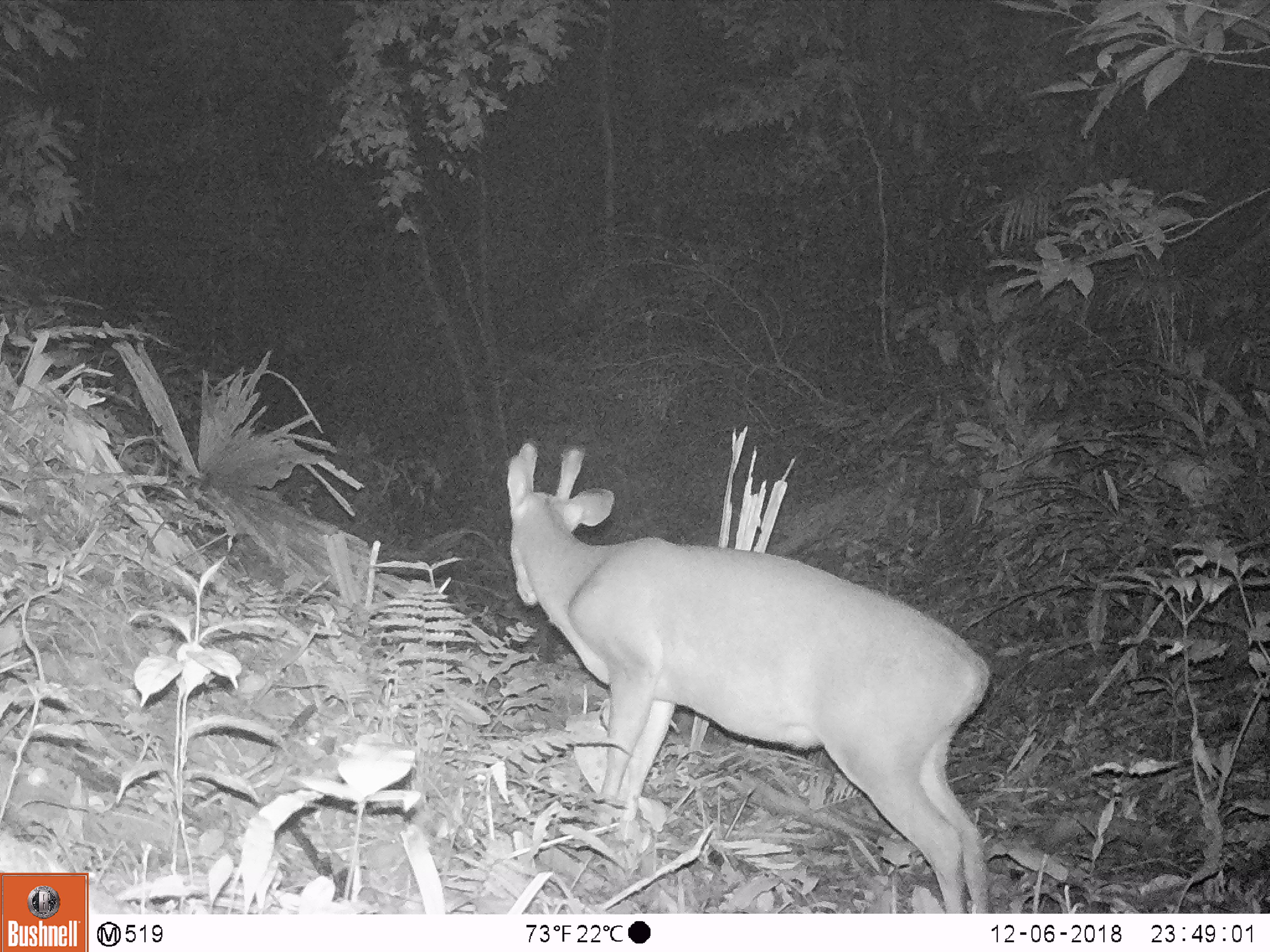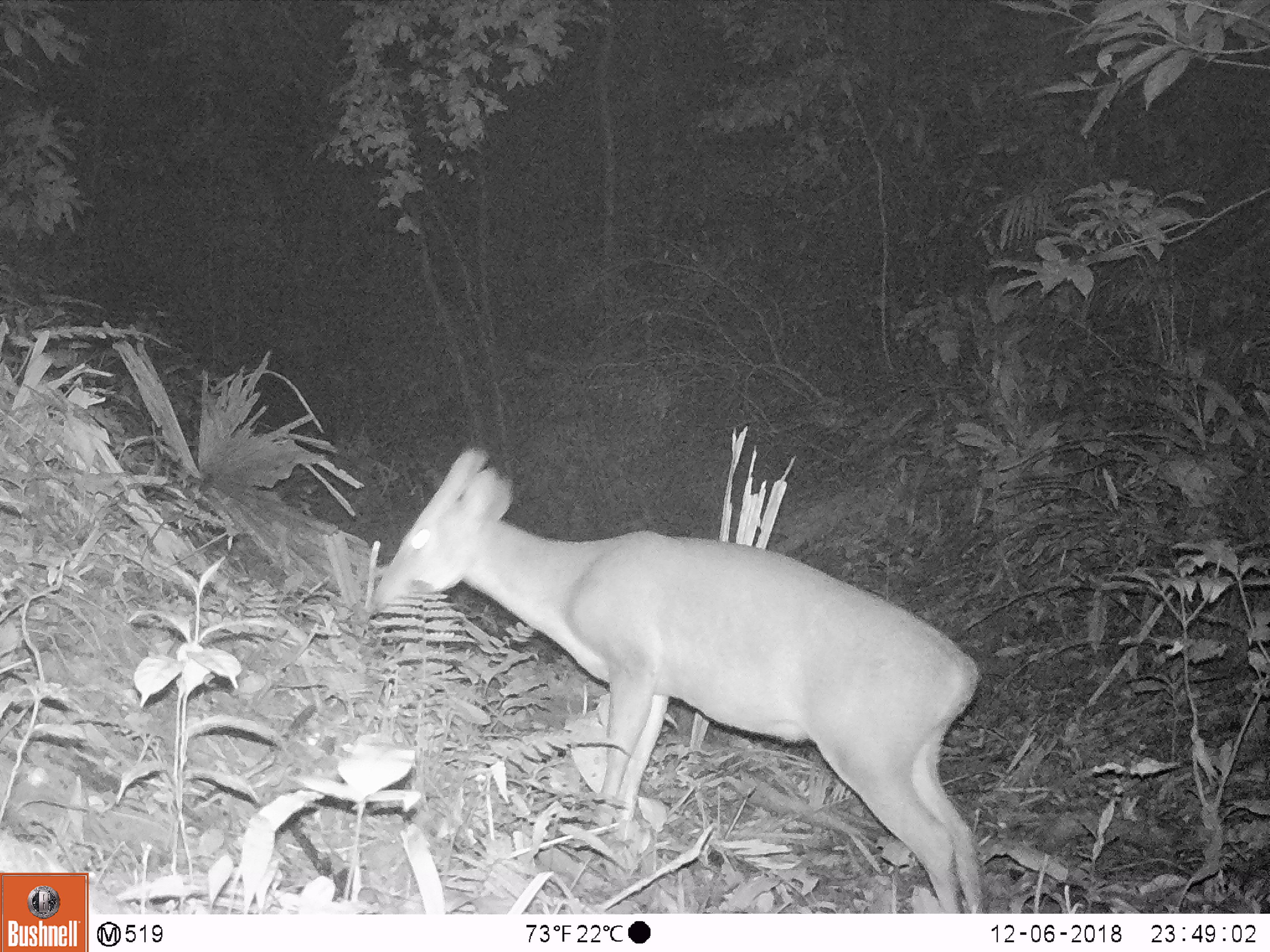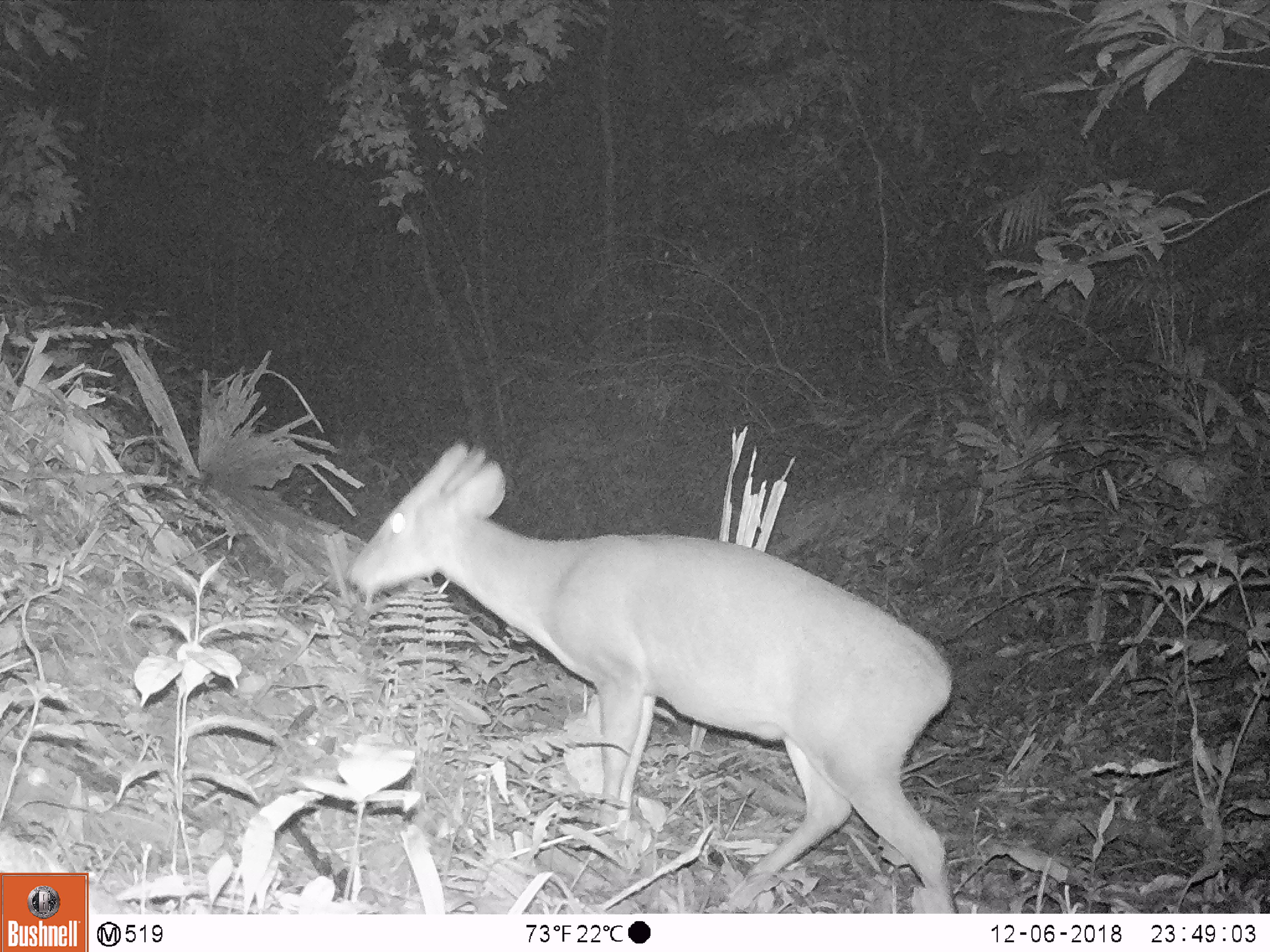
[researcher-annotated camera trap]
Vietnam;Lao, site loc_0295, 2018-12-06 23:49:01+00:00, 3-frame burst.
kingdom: Animalia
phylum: Chordata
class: Mammalia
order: Artiodactyla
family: Cervidae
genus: Muntiacus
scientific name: Muntiacus vuquangensis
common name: large-antlered muntjac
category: large antlered muntjac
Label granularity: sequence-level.